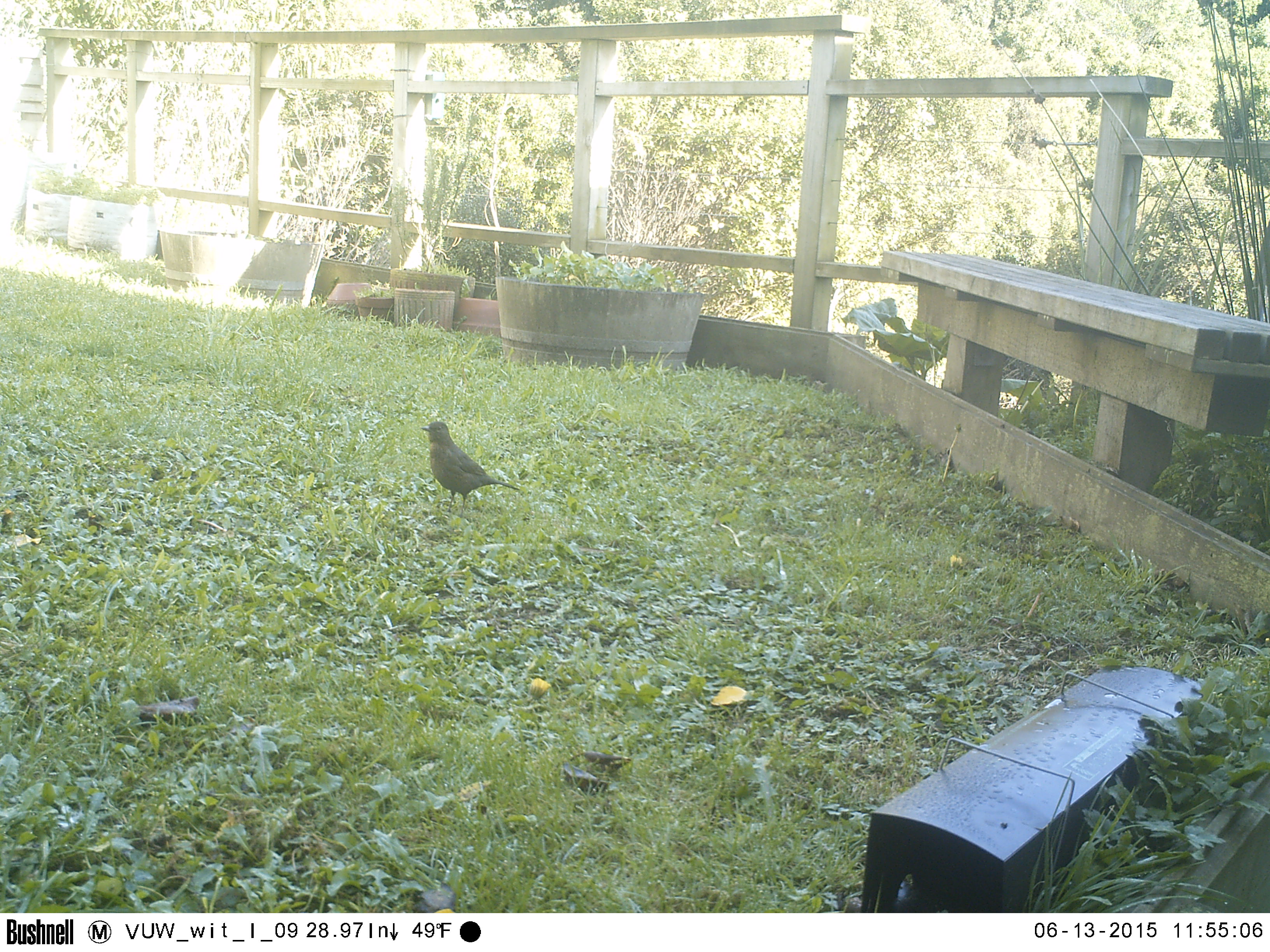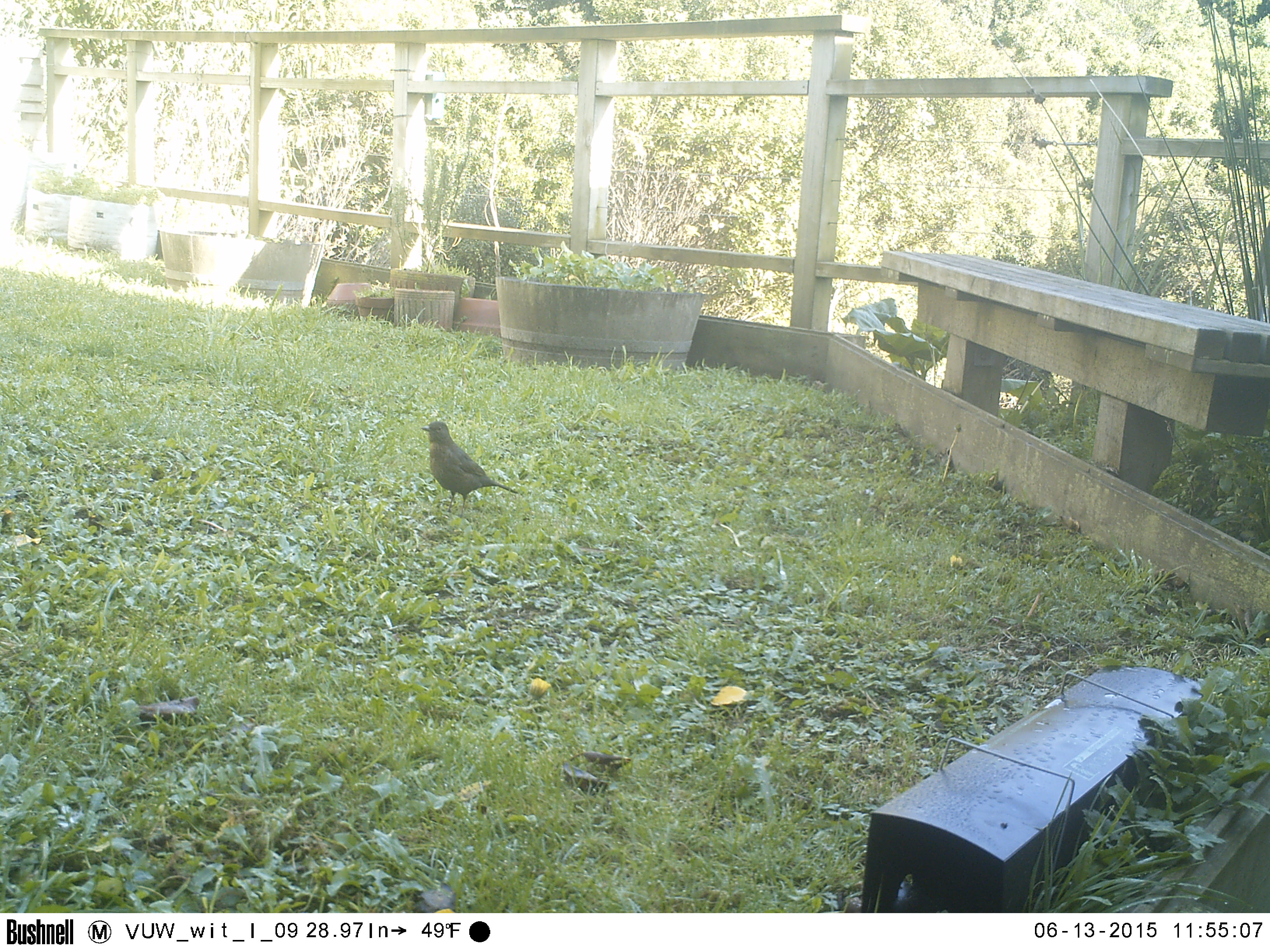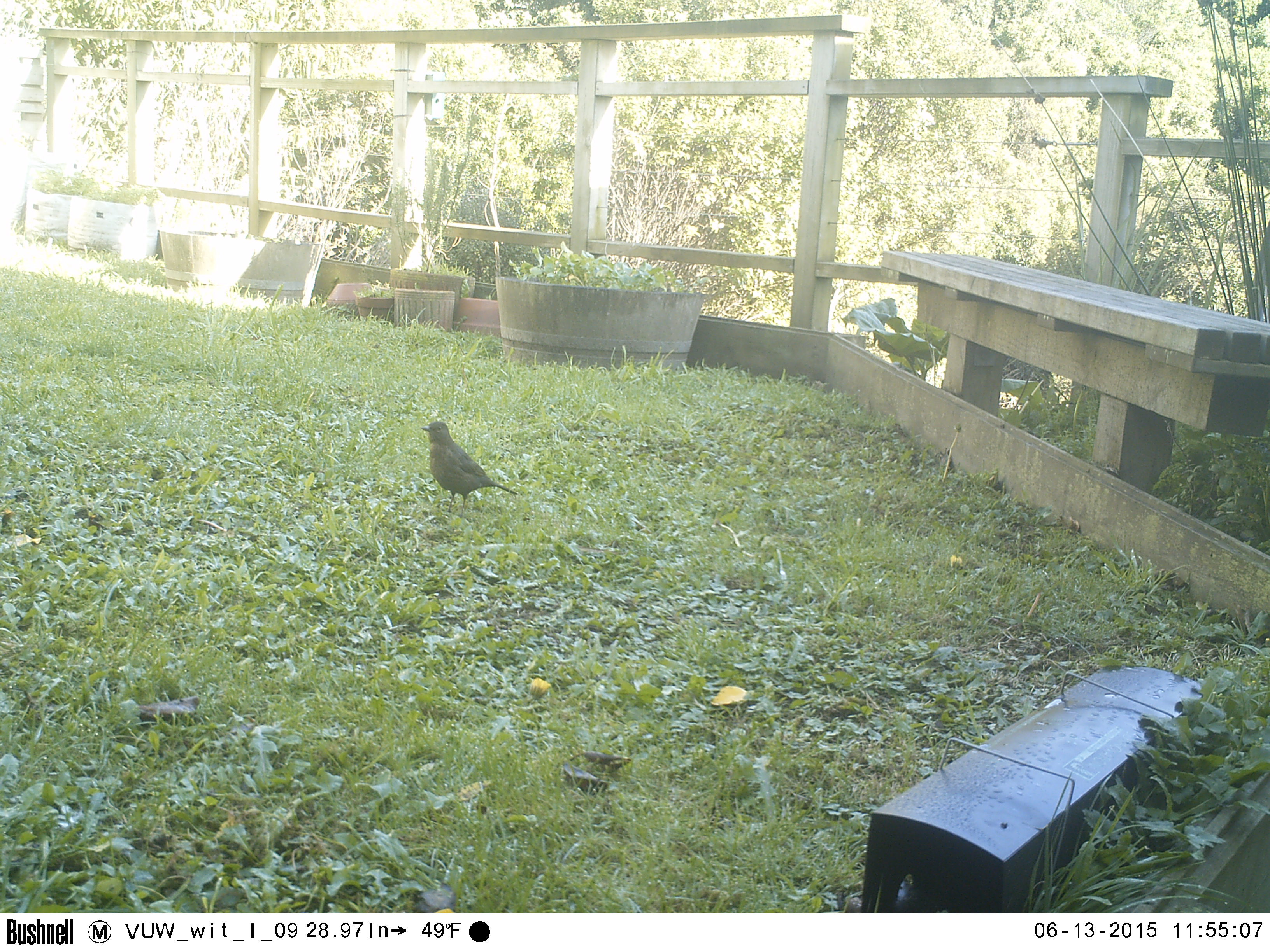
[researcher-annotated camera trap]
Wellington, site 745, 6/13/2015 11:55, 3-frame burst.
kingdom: Animalia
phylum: Chordata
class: Aves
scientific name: Aves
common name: bird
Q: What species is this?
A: Bird (Aves).